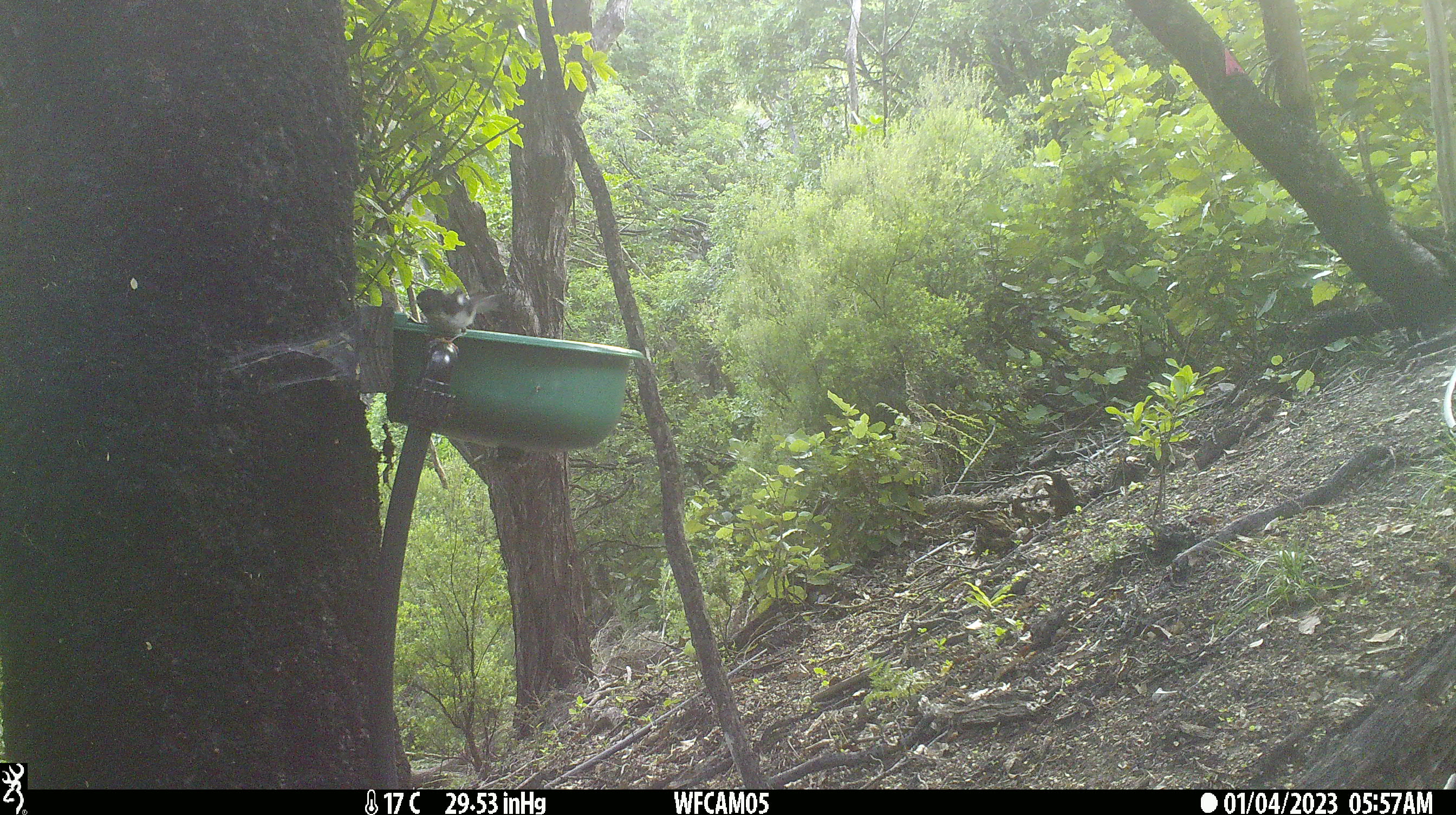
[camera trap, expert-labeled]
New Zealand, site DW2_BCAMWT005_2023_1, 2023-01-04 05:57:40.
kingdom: Animalia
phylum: Chordata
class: Aves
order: Passeriformes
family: Petroicidae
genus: Petroica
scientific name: Petroica macrocephala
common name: tomtit